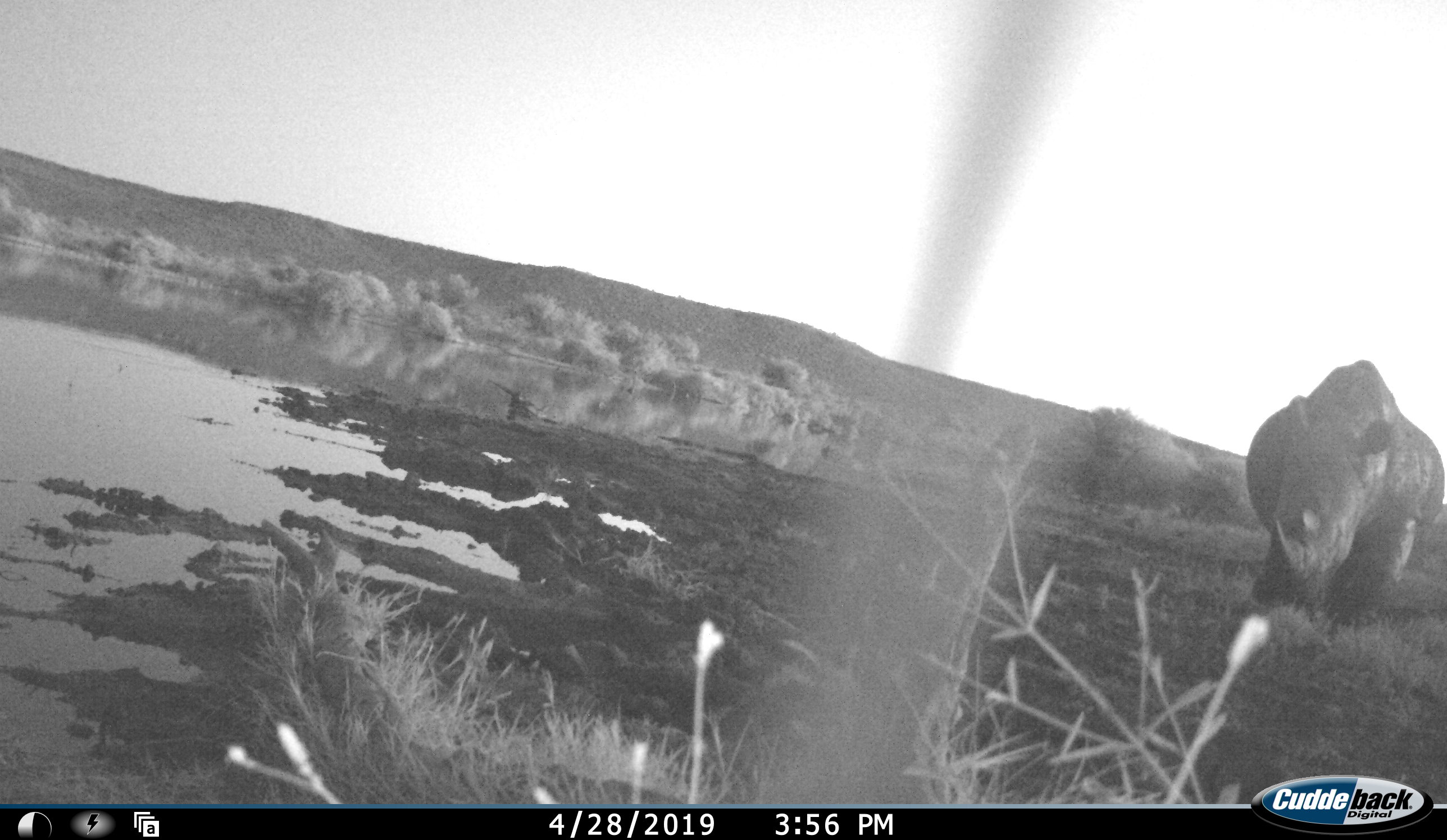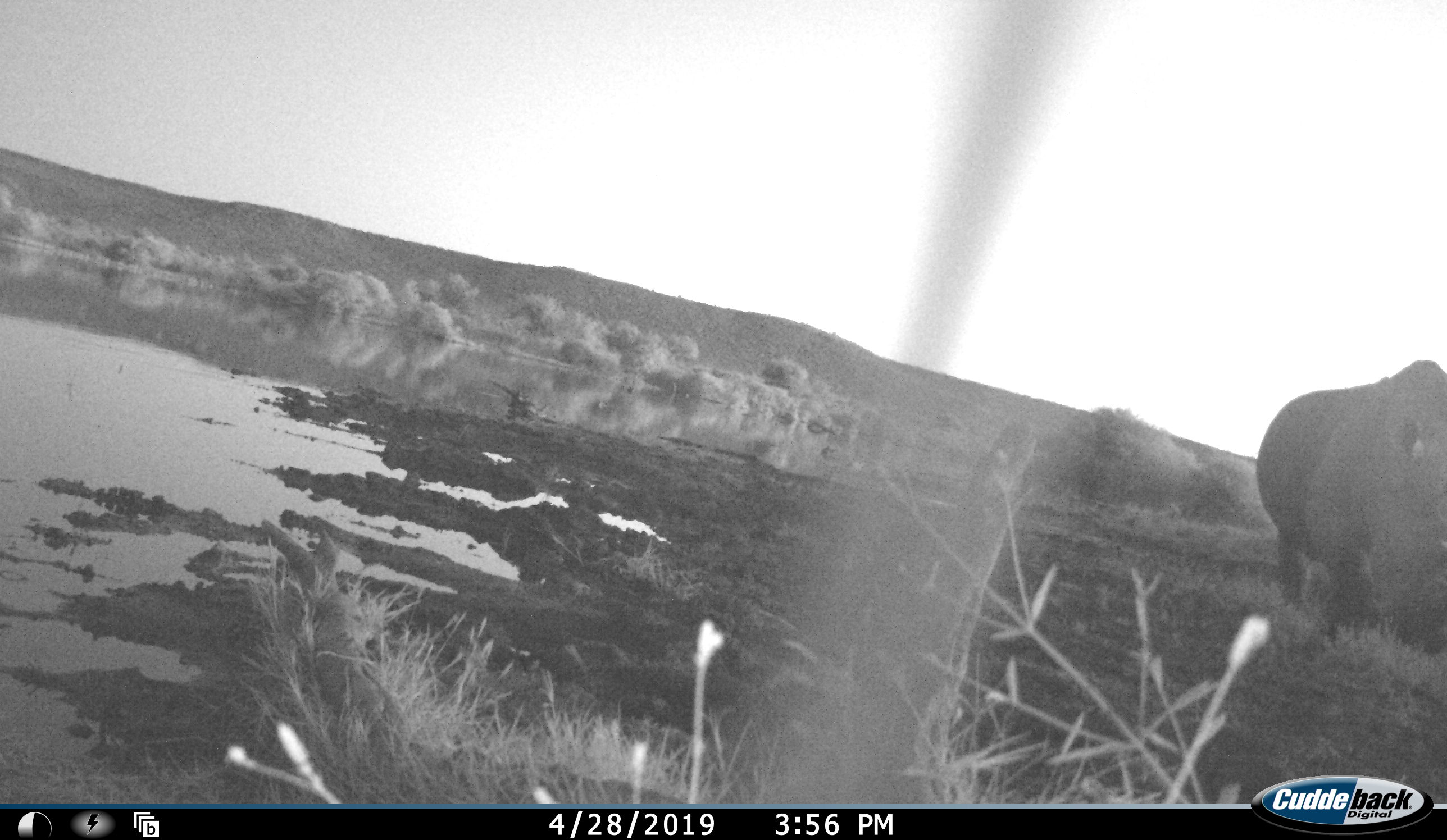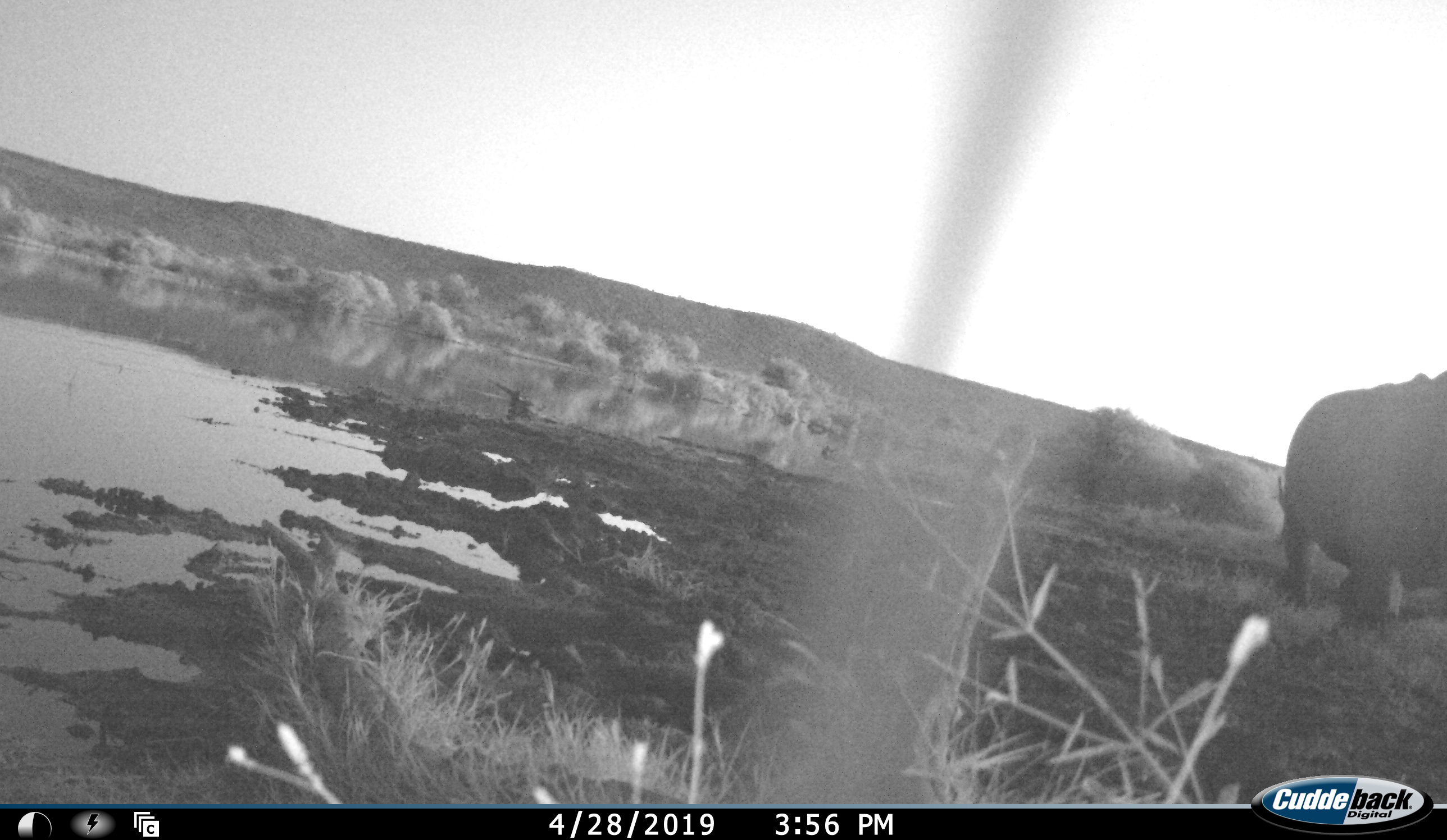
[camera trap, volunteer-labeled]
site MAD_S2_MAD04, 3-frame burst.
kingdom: Animalia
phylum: Chordata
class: Mammalia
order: Perissodactyla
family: Rhinocerotidae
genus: Diceros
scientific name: Diceros bicornis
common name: black rhinoceros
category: rhinocerosblack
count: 1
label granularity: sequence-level